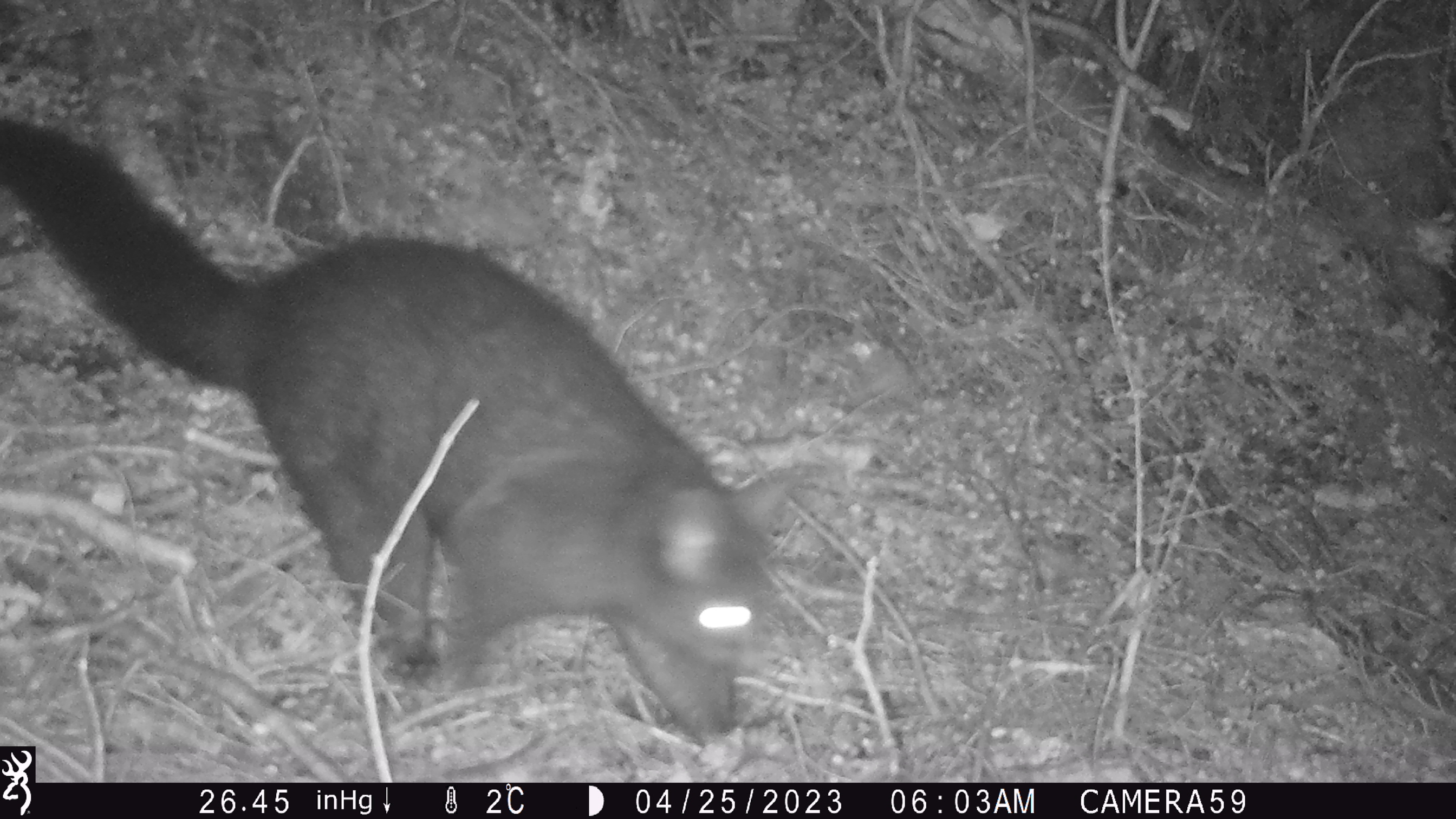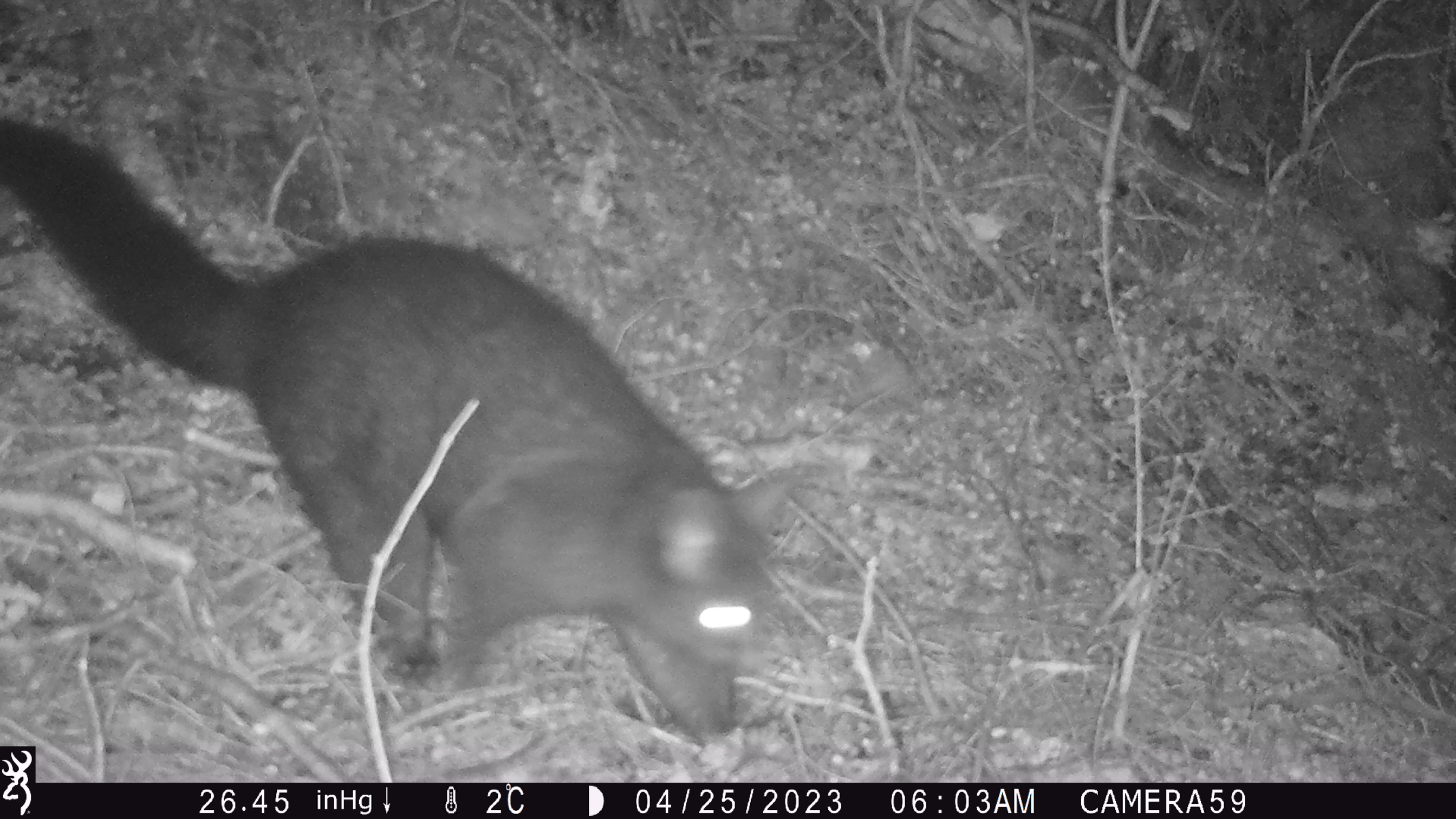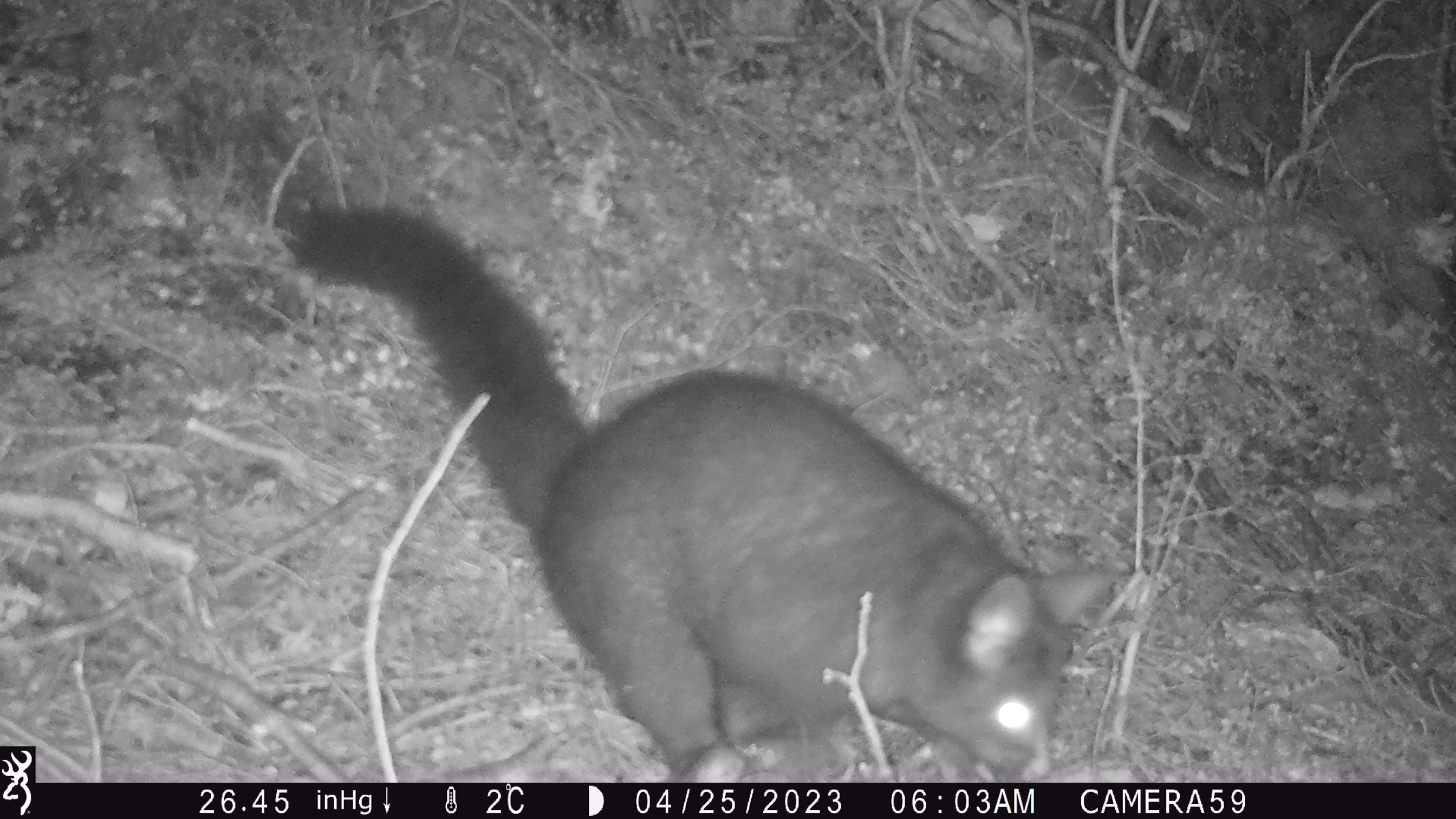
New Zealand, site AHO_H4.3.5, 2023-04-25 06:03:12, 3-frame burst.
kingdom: Animalia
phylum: Chordata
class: Mammalia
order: Diprotodontia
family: Phalangeridae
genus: Trichosurus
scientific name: Trichosurus vulpecula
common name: common brushtail possum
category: possum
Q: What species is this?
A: Possum (common brushtail possum) (Trichosurus vulpecula).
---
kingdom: Animalia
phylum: Chordata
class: Mammalia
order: Carnivora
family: Mustelidae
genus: Mustela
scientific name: Mustela erminea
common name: stoat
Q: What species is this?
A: Stoat (Mustela erminea).